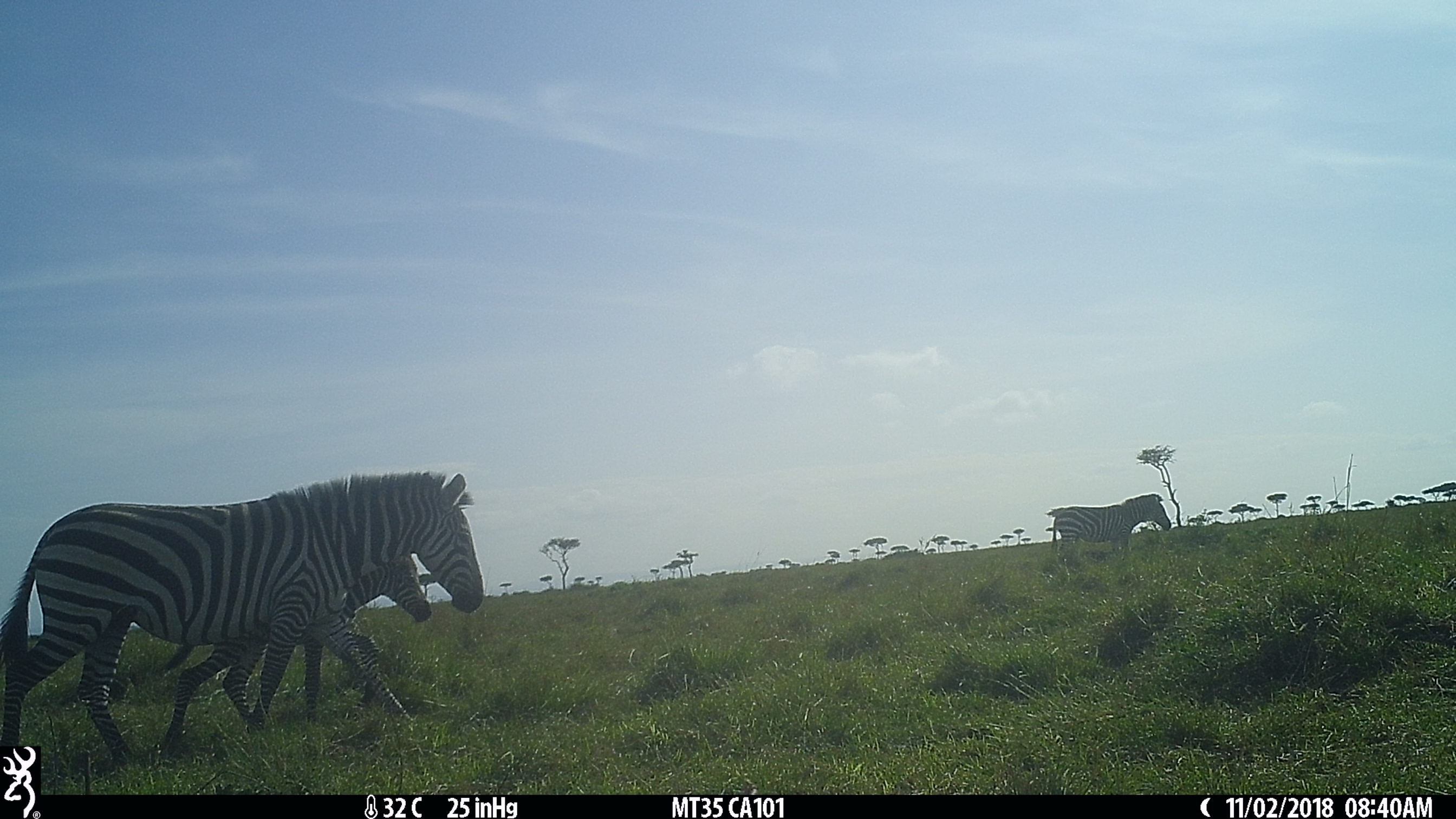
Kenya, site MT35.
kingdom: Animalia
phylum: Chordata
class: Mammalia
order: Perissodactyla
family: Equidae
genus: Equus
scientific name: Equus quagga burchellii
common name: burchell's zebra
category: zebra